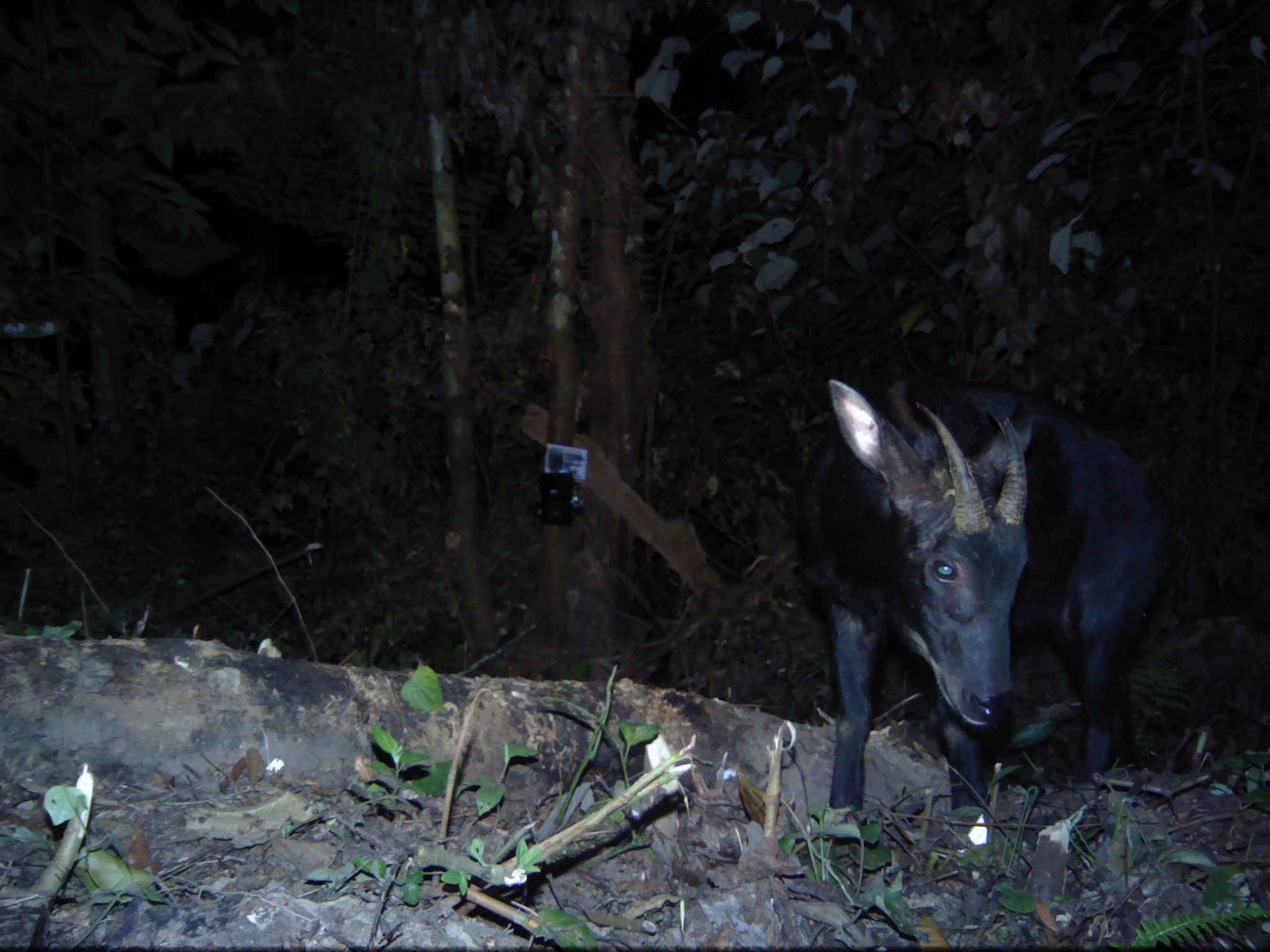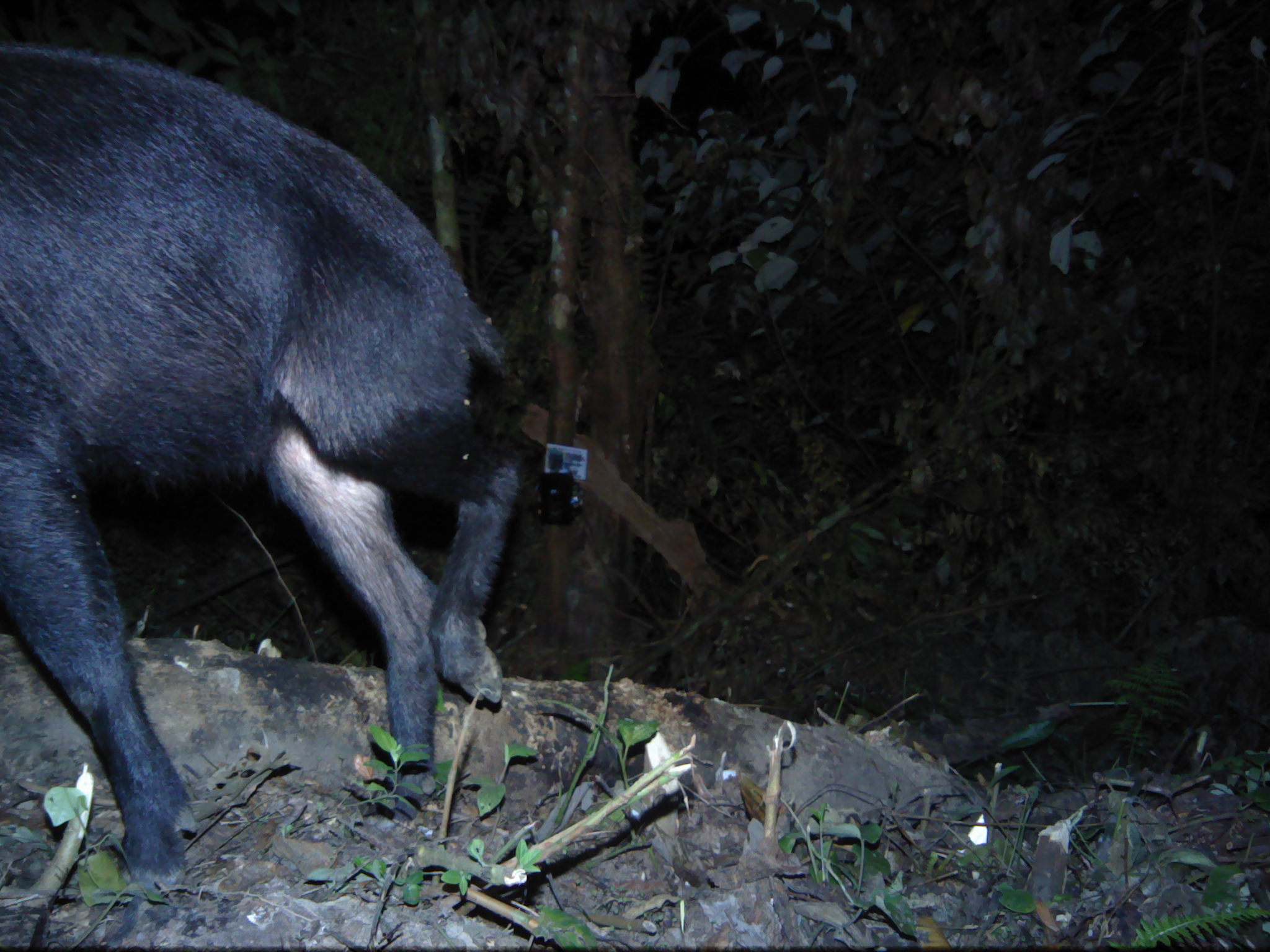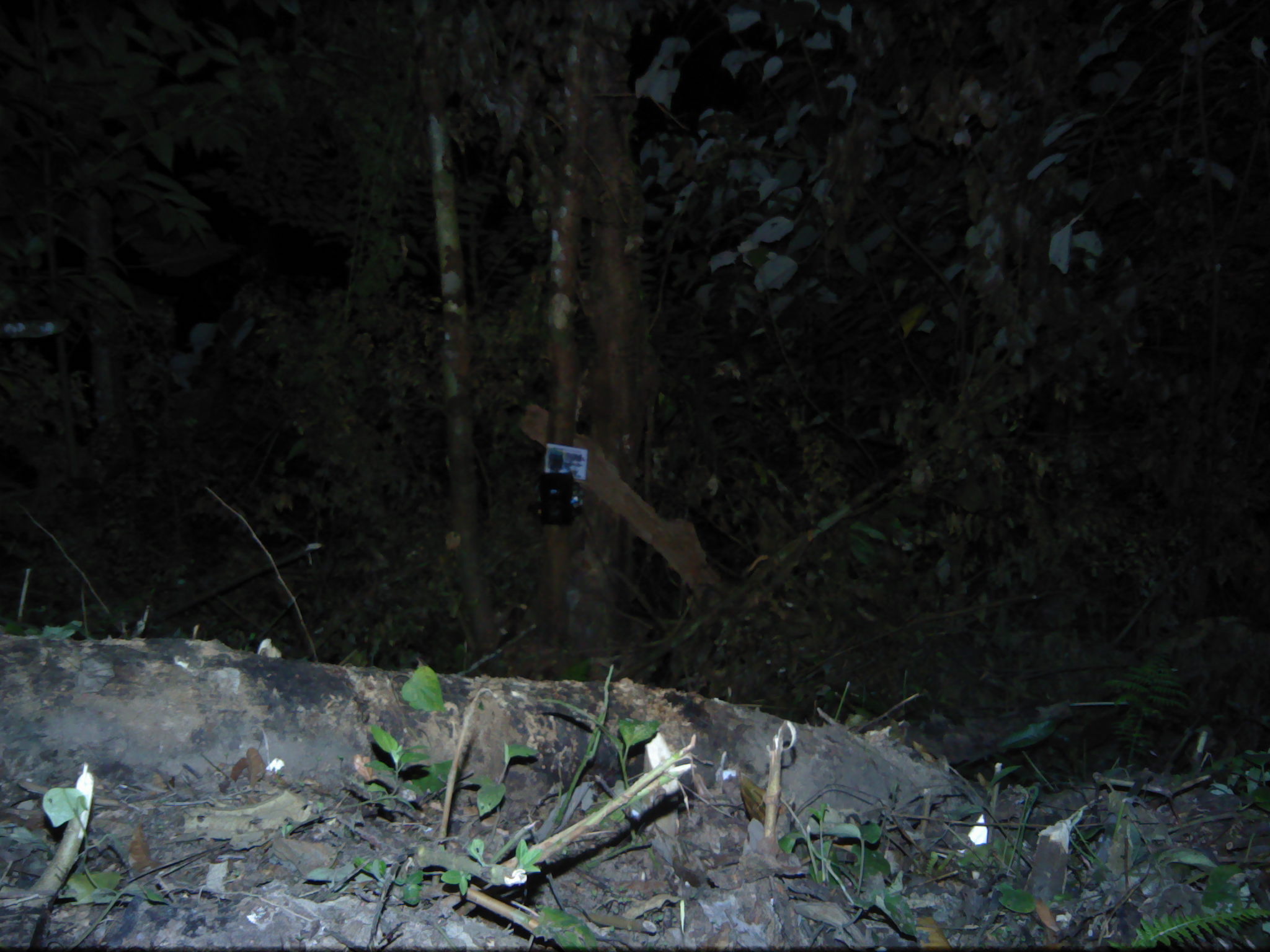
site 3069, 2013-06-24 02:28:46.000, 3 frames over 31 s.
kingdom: Animalia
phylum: Chordata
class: Mammalia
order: Artiodactyla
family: Bovidae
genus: Capricornis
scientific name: Capricornis sumatraensis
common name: southern serow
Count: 1.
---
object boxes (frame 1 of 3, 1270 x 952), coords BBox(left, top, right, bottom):
capricornis sumatraensis: BBox(793, 376, 1175, 812)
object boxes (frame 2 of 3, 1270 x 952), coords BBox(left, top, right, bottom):
capricornis sumatraensis: BBox(0, 42, 524, 883)